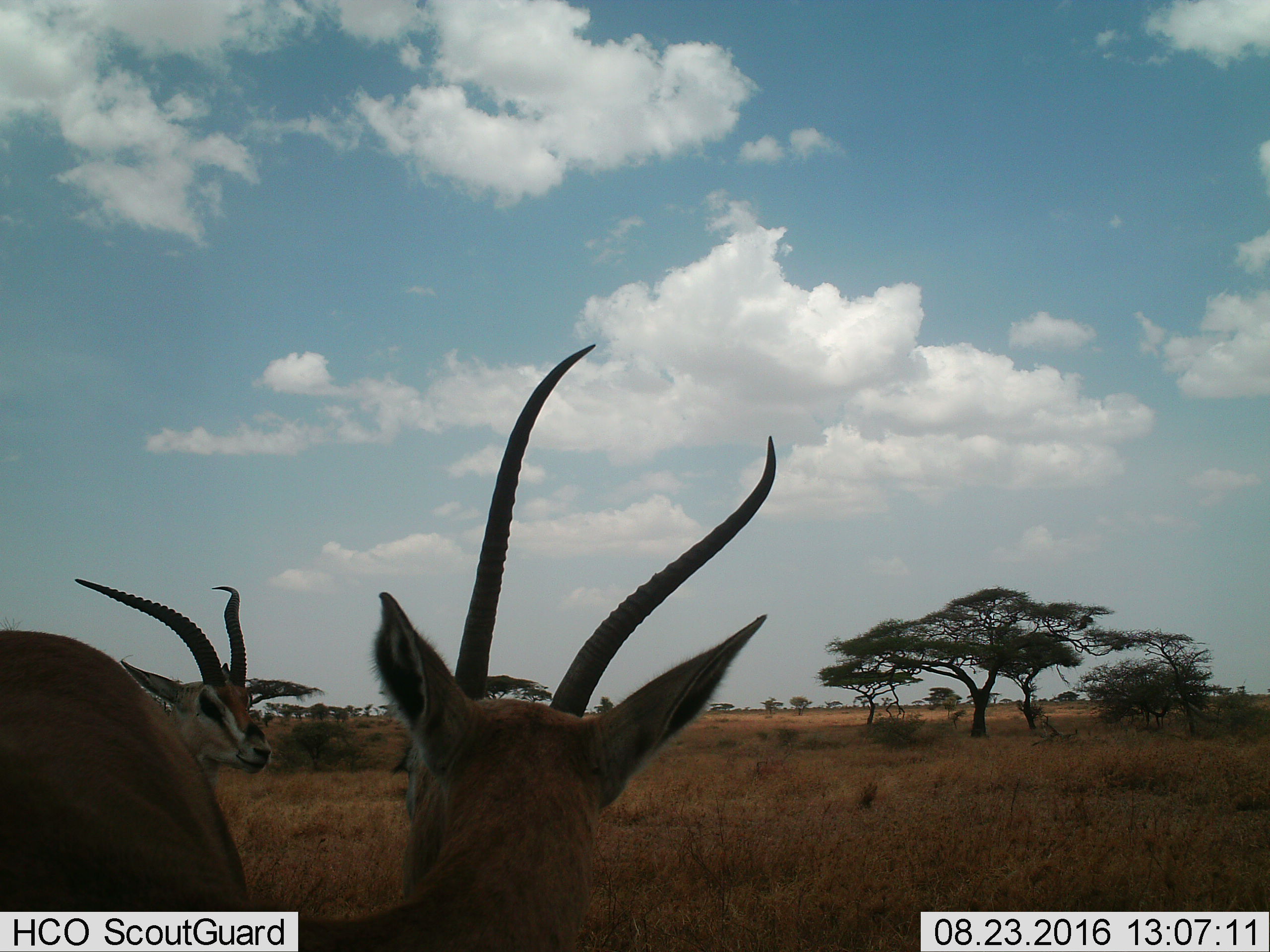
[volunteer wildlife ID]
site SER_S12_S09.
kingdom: Animalia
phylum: Chordata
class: Mammalia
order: Artiodactyla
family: Bovidae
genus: Eudorcas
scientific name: Eudorcas thomsonii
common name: thomson's gazelle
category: gazellethomsons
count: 2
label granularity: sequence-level